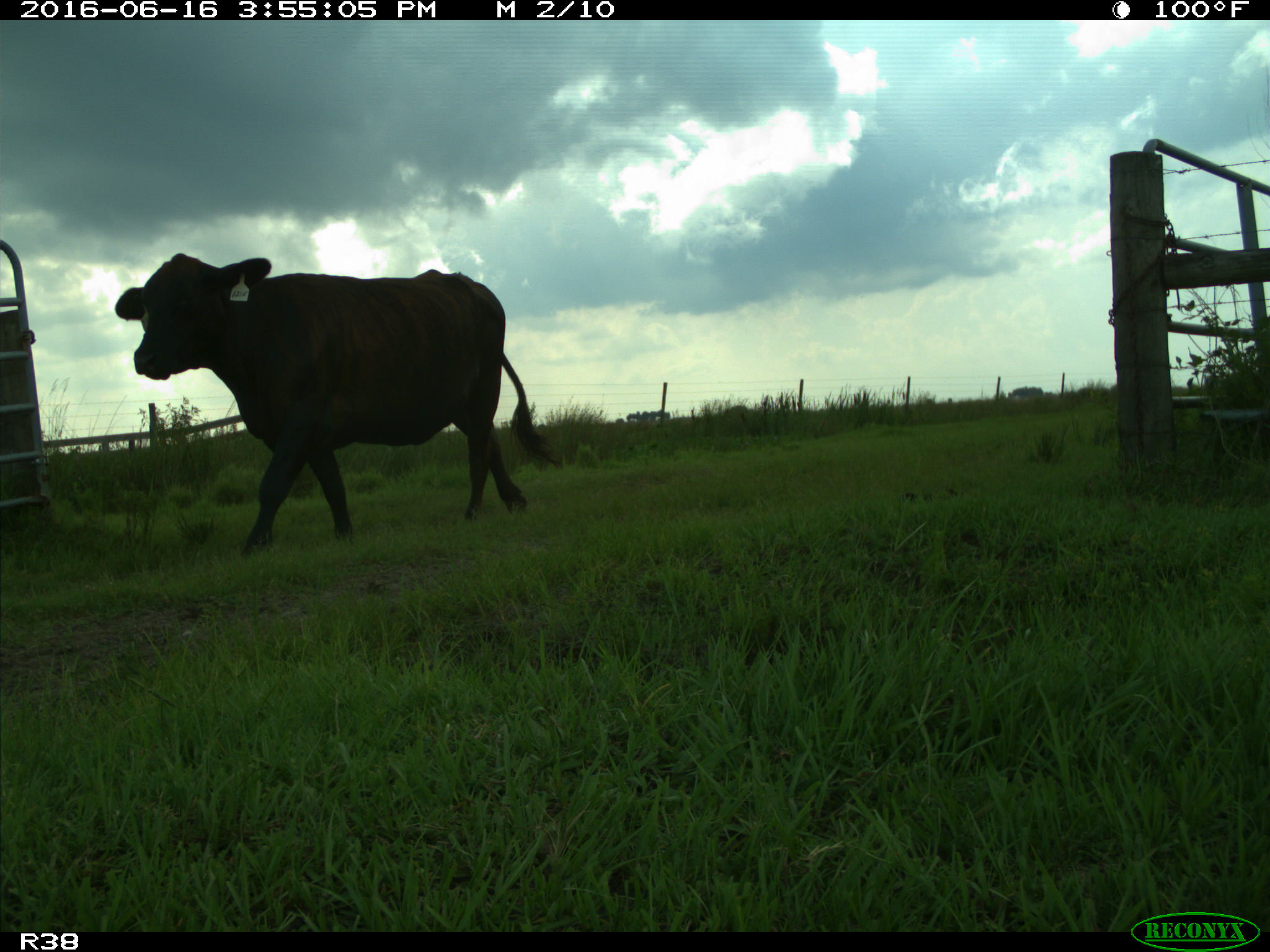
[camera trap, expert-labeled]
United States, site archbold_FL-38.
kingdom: Animalia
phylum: Chordata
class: Mammalia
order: Artiodactyla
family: Bovidae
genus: Bos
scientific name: Bos taurus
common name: domestic cow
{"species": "Bos taurus (domestic cow)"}